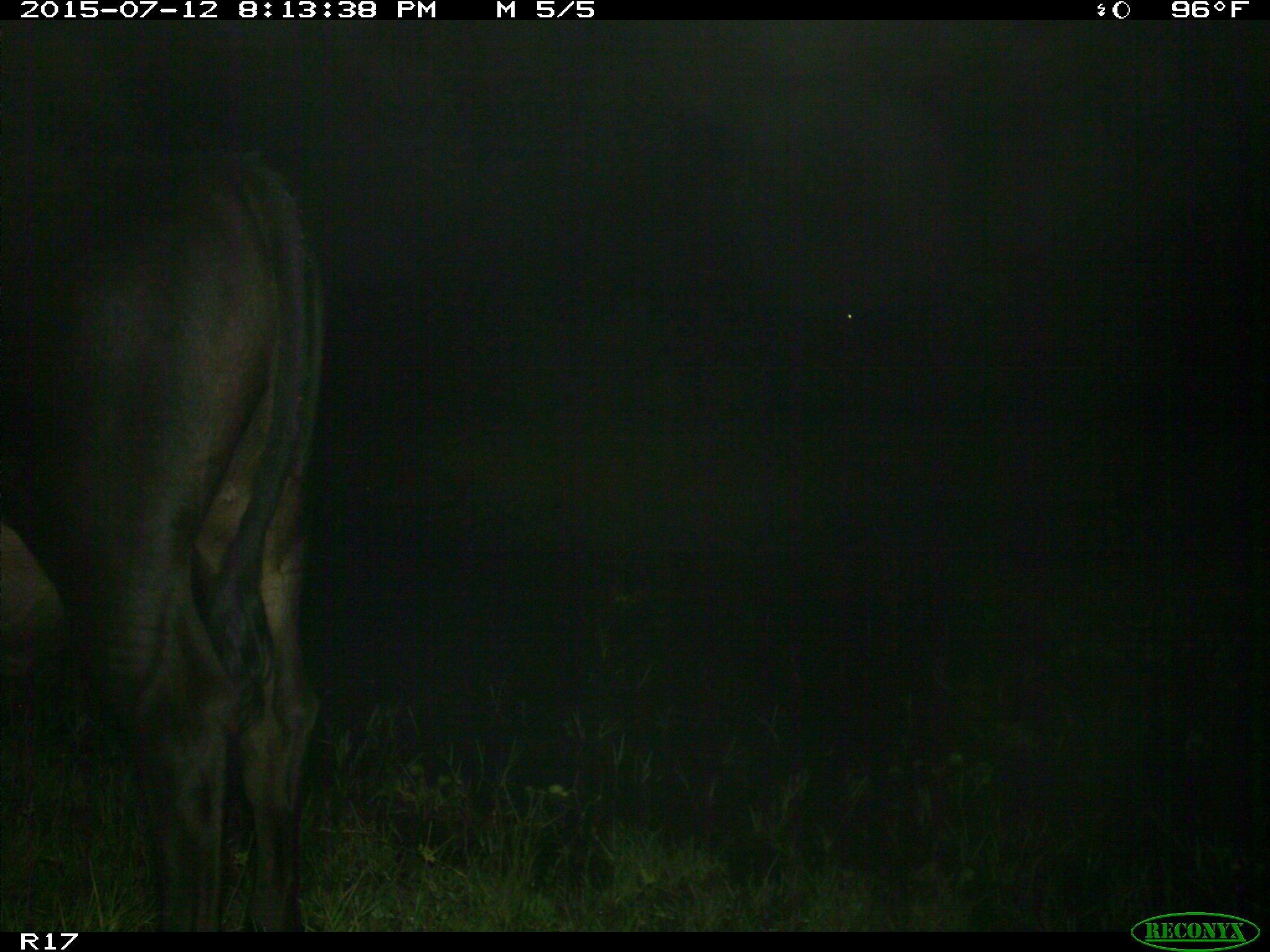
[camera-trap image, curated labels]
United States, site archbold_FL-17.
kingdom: Animalia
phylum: Chordata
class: Mammalia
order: Artiodactyla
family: Bovidae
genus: Bos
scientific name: Bos taurus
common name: domestic cow